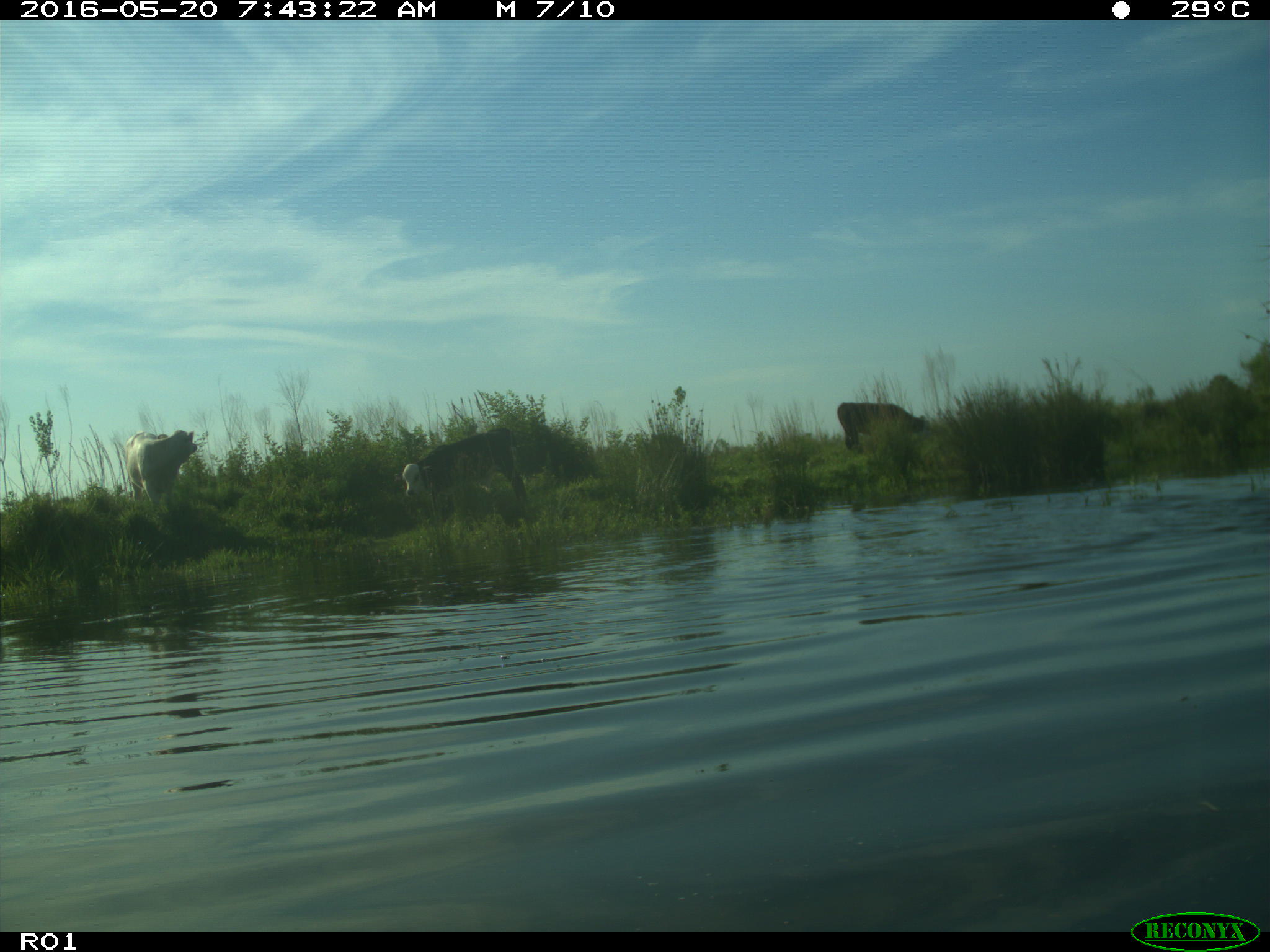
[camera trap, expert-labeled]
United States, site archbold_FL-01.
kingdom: Animalia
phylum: Chordata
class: Mammalia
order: Artiodactyla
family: Bovidae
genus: Bos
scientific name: Bos taurus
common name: domestic cow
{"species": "Bos taurus (domestic cow)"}